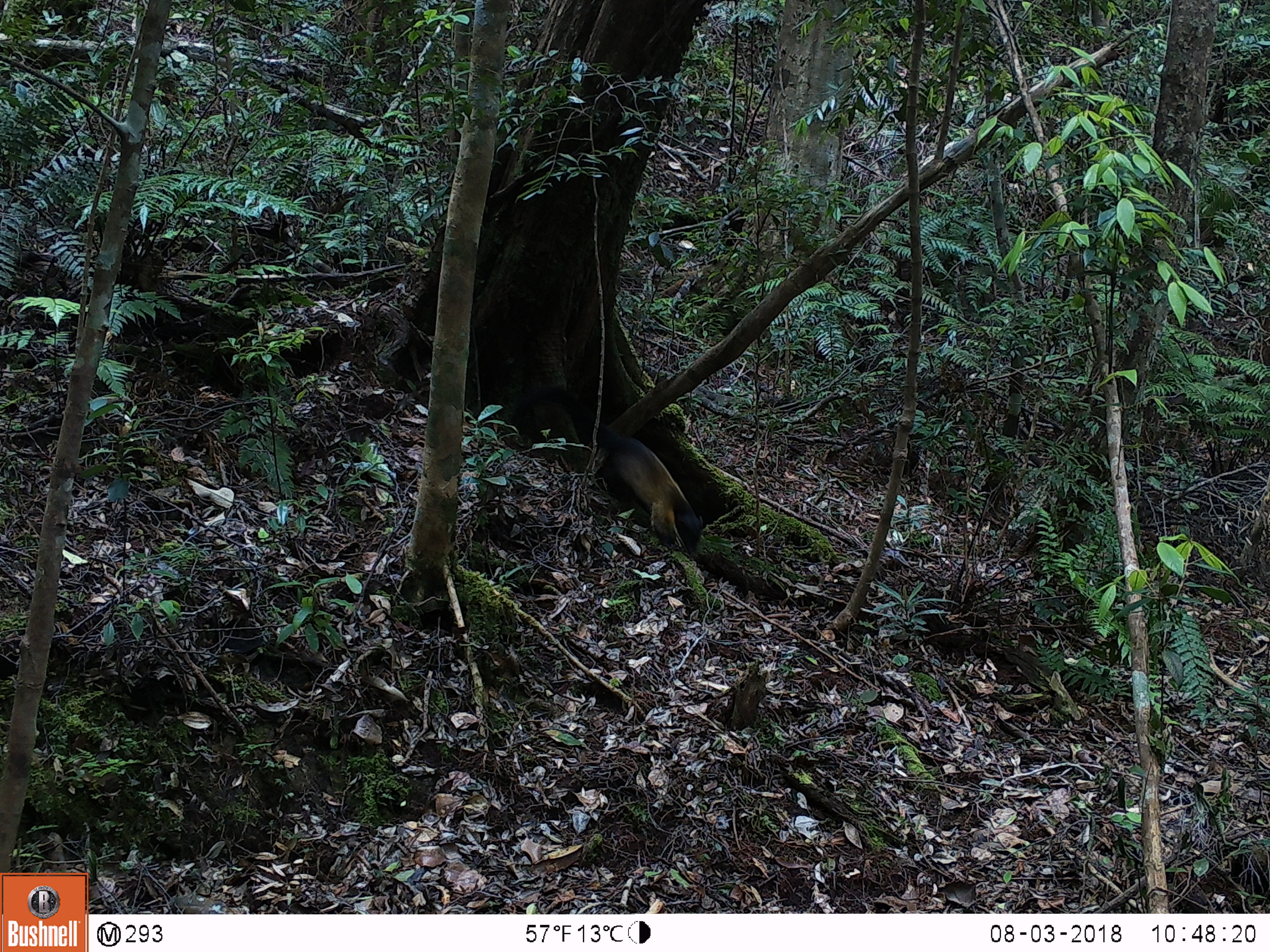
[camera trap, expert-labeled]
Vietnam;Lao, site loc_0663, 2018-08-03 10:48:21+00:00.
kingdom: Animalia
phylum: Chordata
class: Mammalia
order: Carnivora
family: Mustelidae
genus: Martes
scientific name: Martes flavigula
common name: yellow-throated marten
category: yellow throated marten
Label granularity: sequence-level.